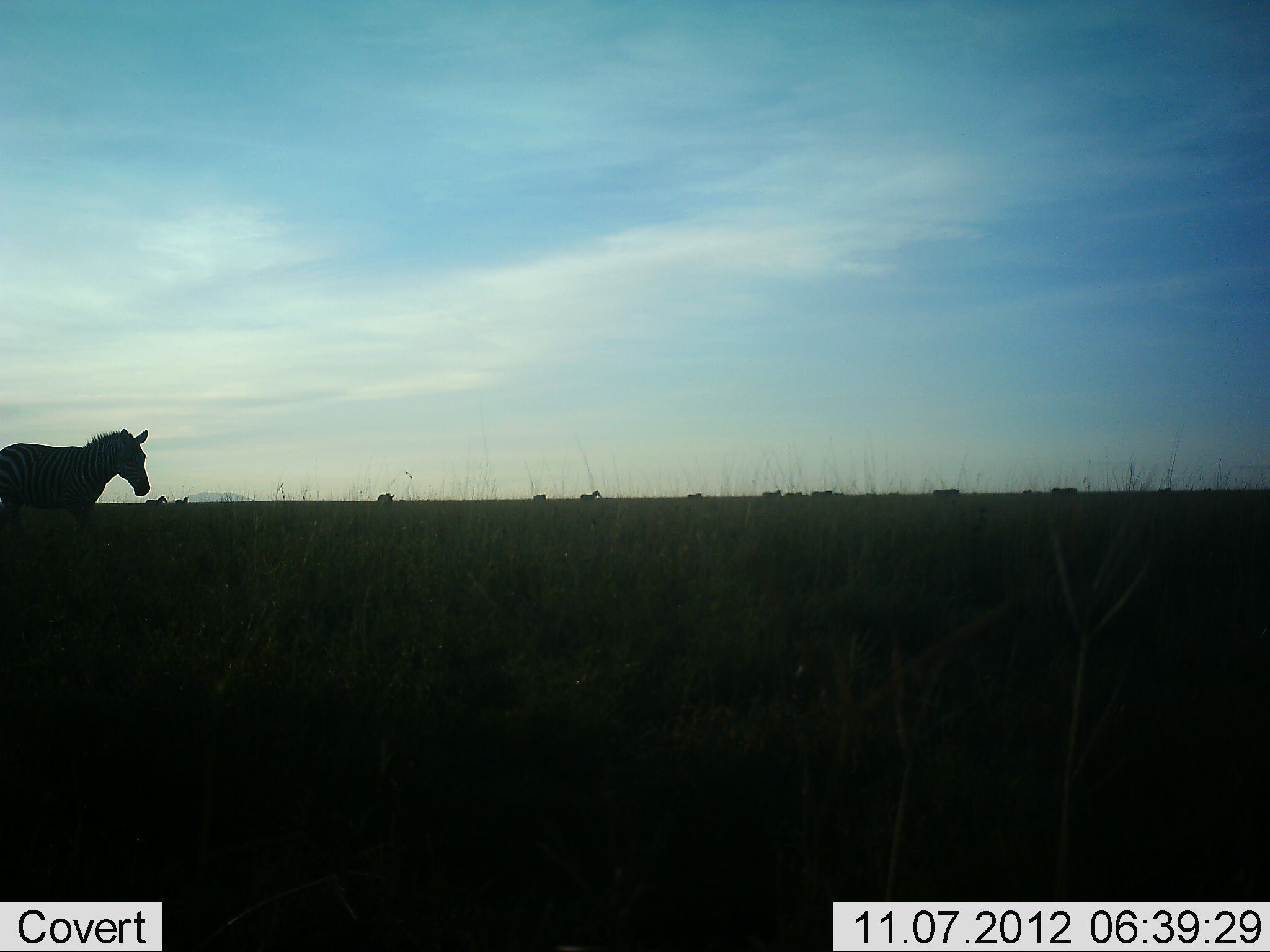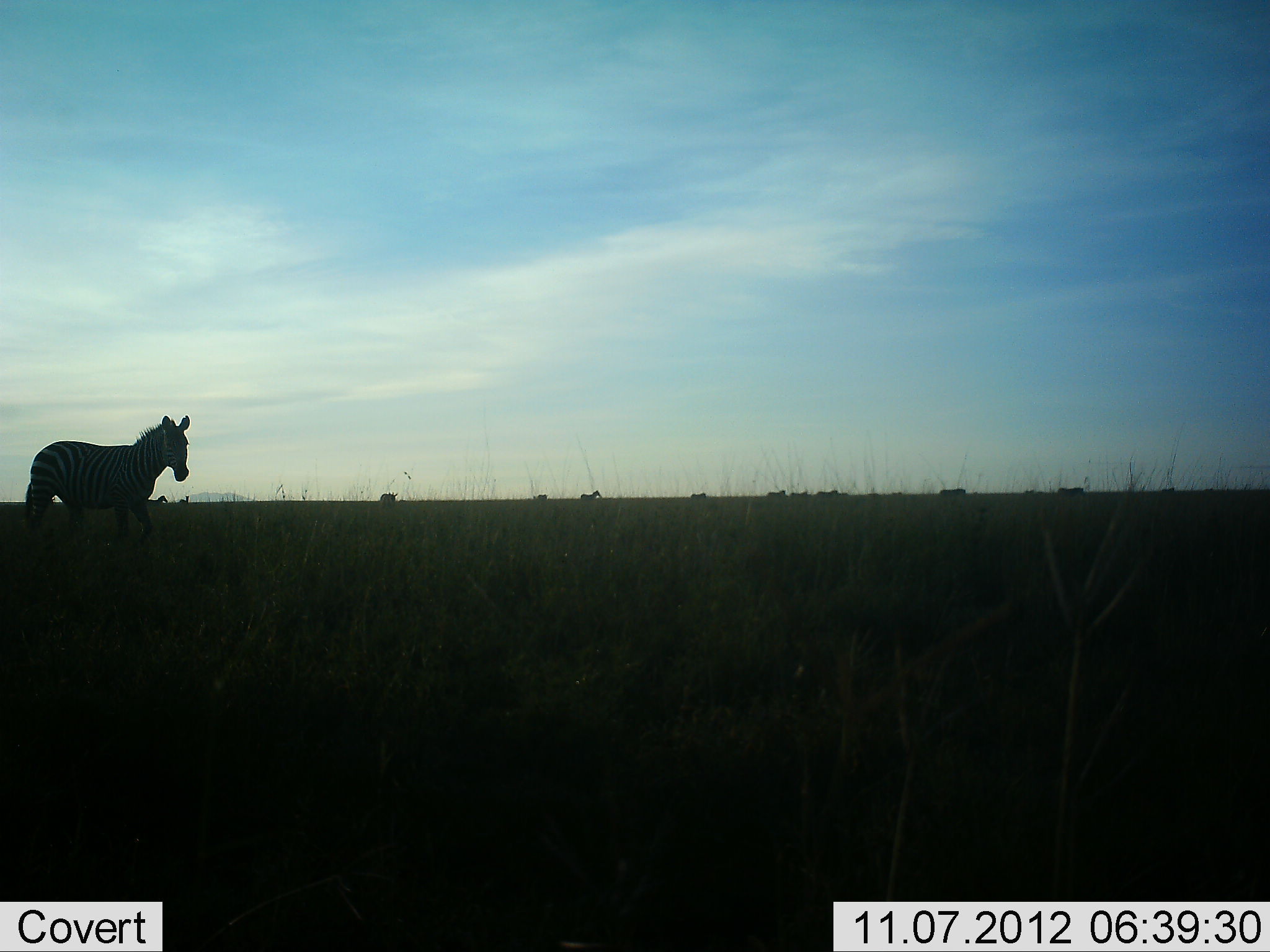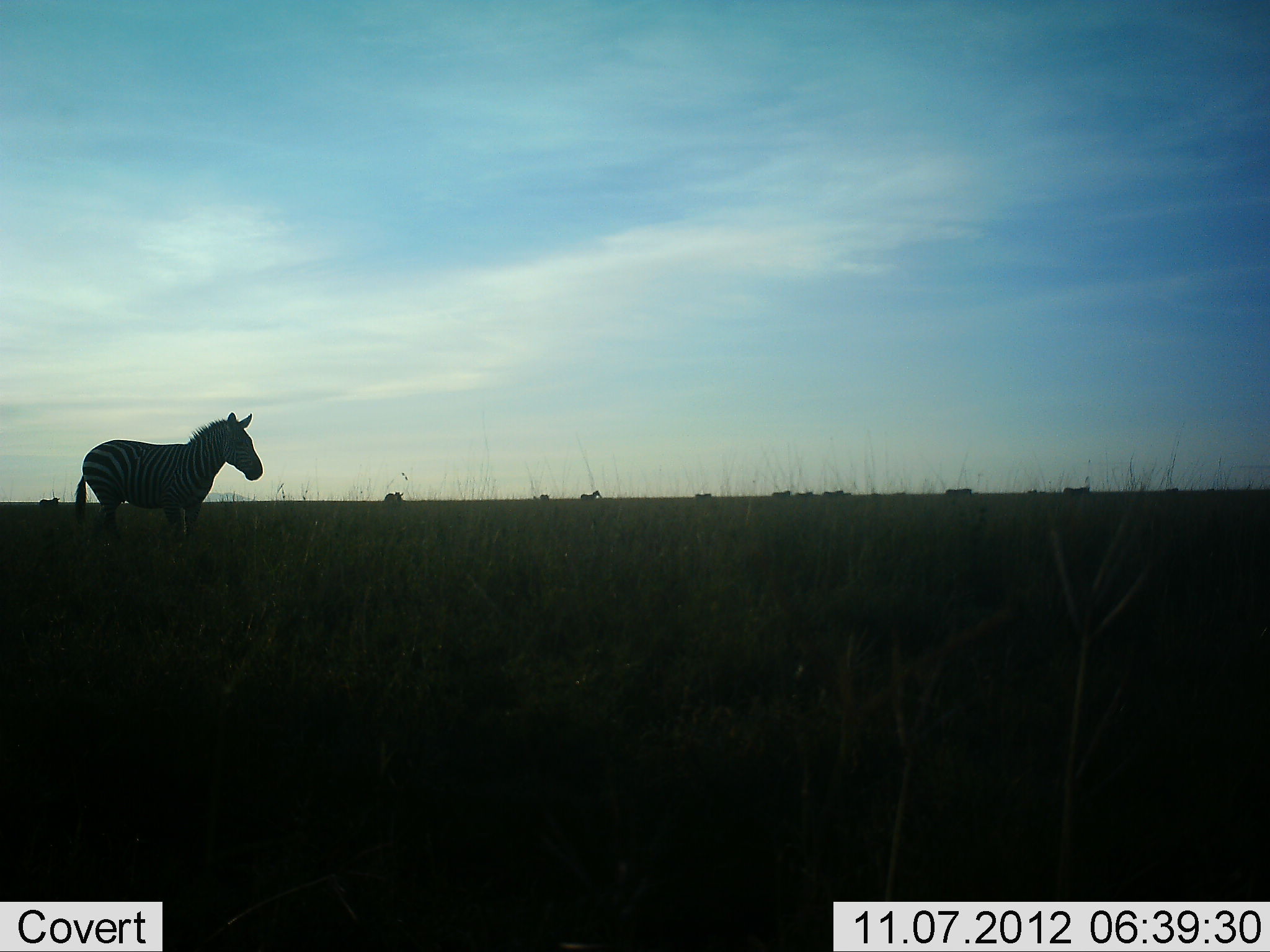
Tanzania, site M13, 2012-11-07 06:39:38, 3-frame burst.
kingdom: Animalia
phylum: Chordata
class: Mammalia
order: Perissodactyla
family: Equidae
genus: Equus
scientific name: Equus quagga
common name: plains zebra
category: zebra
Zebra (plains zebra) (Equus quagga), count 10. Behavior (volunteer vote fractions): standing 50%, resting 10%, moving 90%, interacting 10%. Young present (vote fraction): 0%. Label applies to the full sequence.